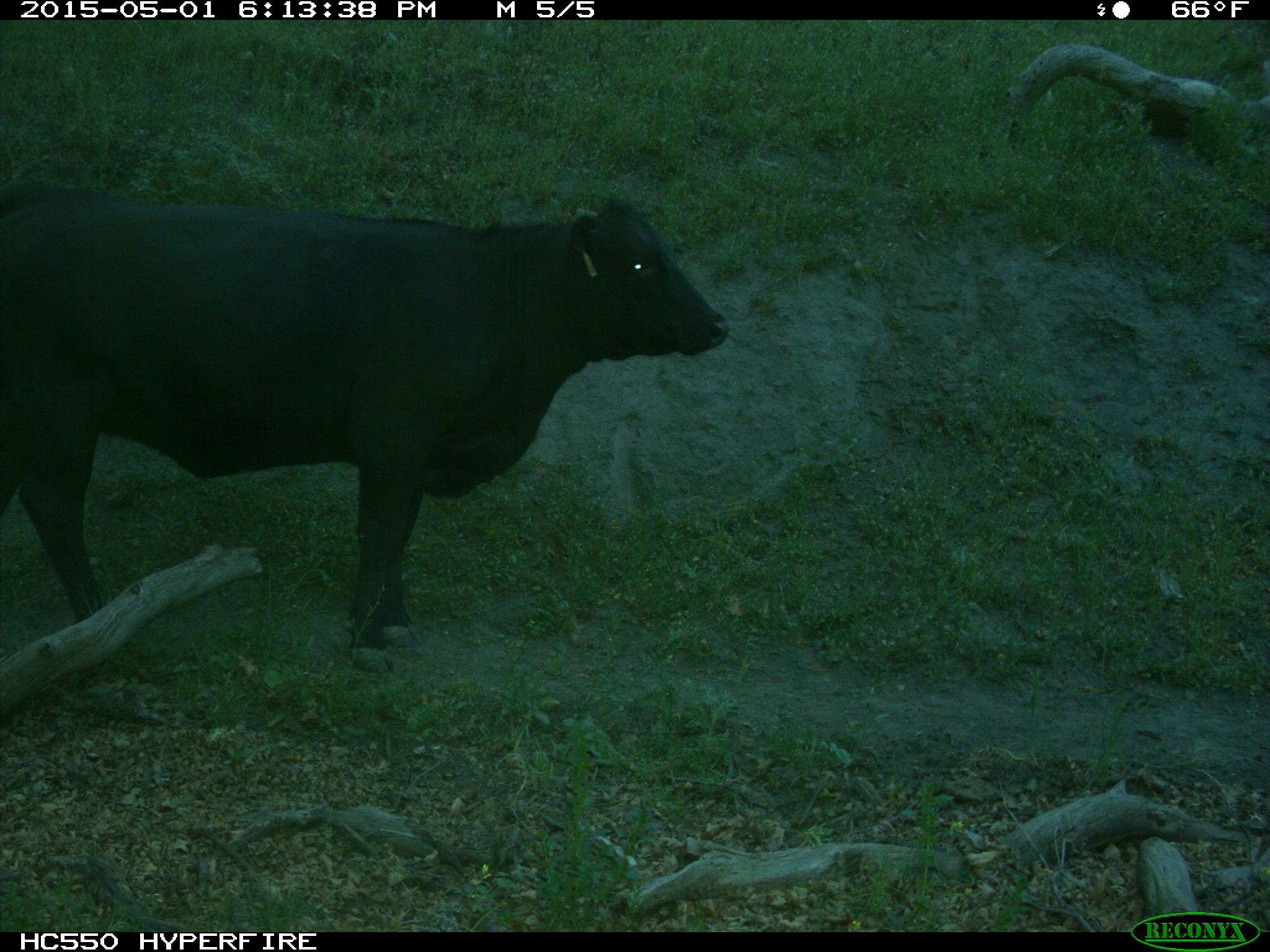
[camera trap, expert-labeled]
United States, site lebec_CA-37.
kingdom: Animalia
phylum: Chordata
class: Mammalia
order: Artiodactyla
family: Bovidae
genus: Bos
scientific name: Bos taurus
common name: domestic cow